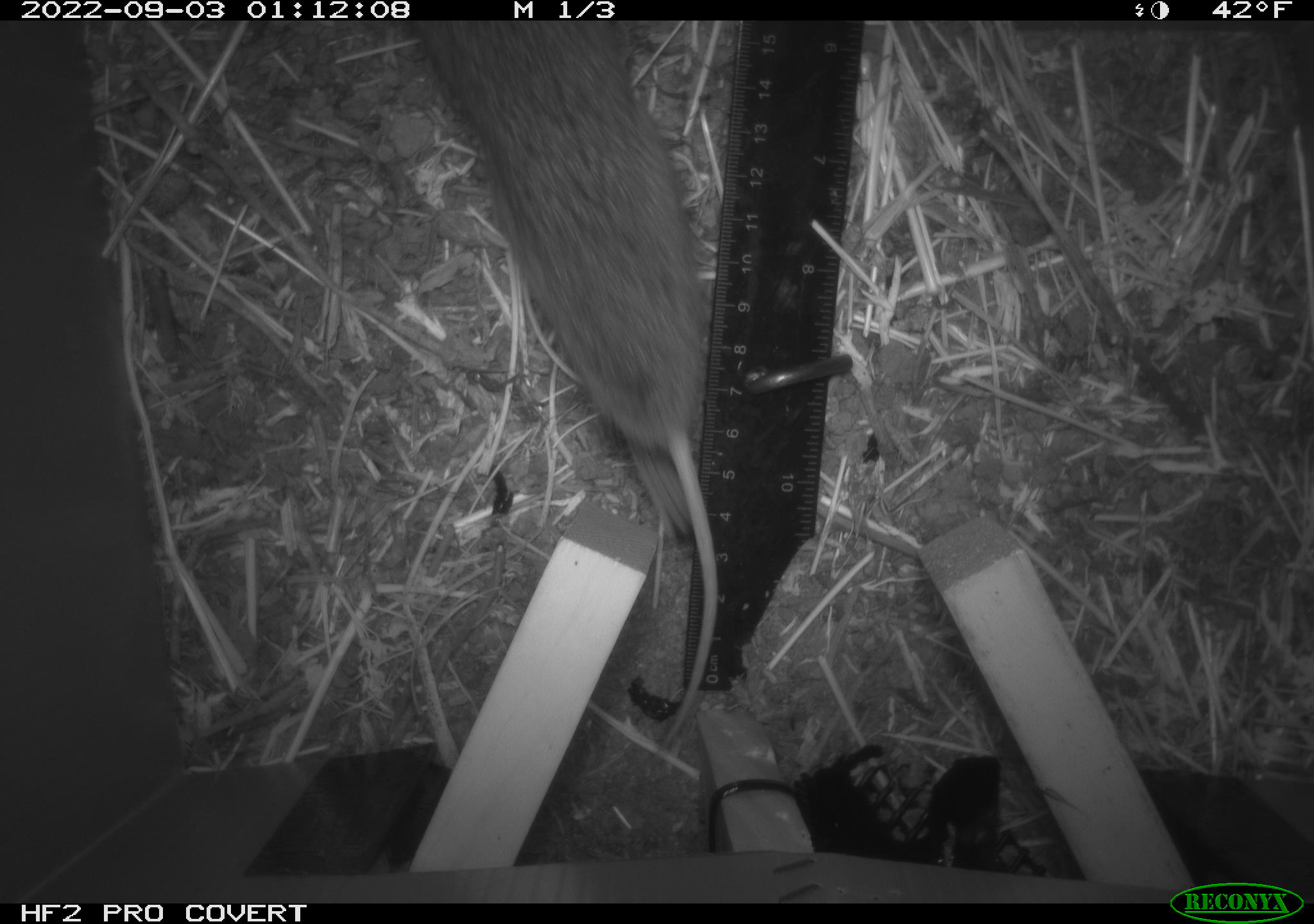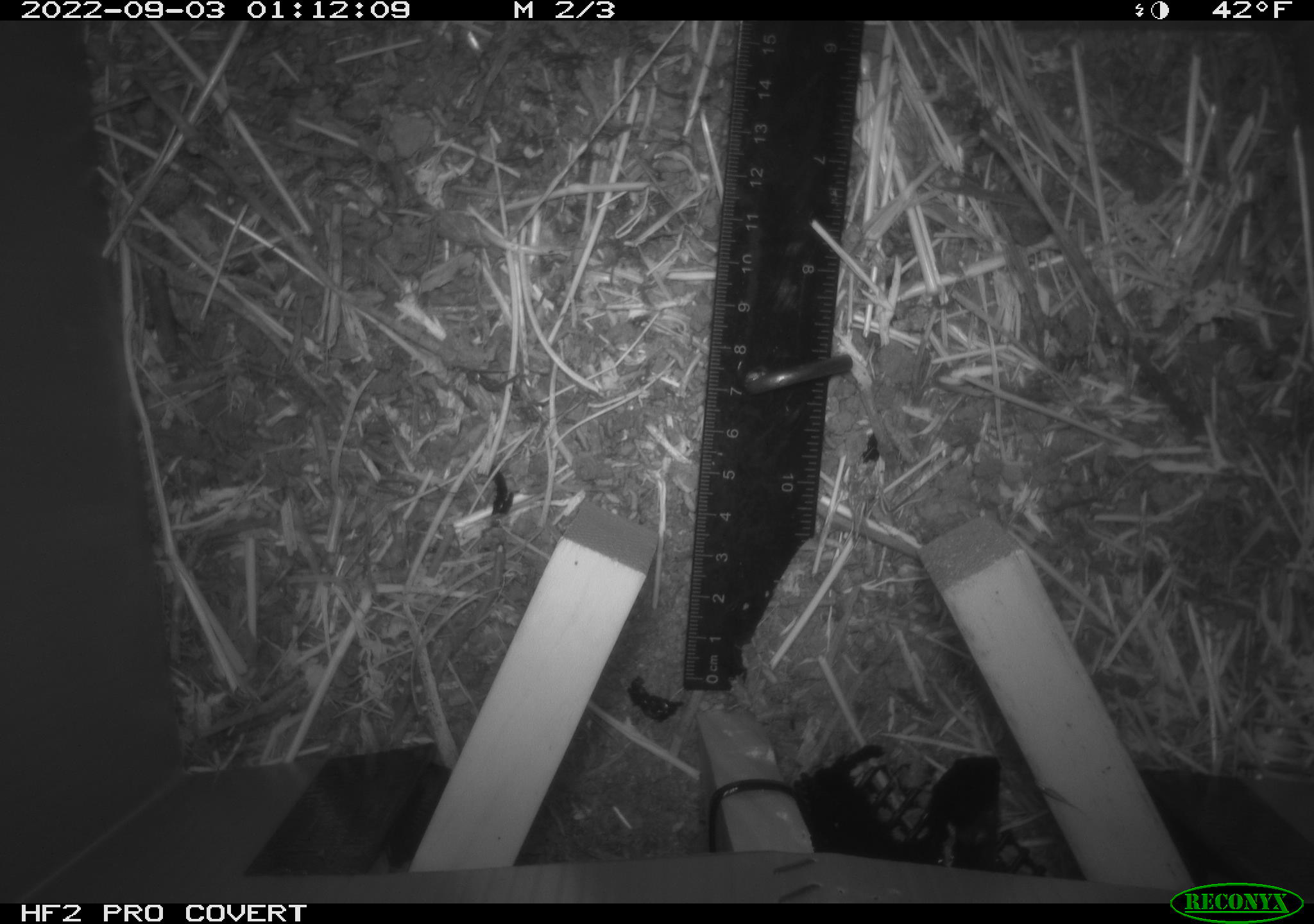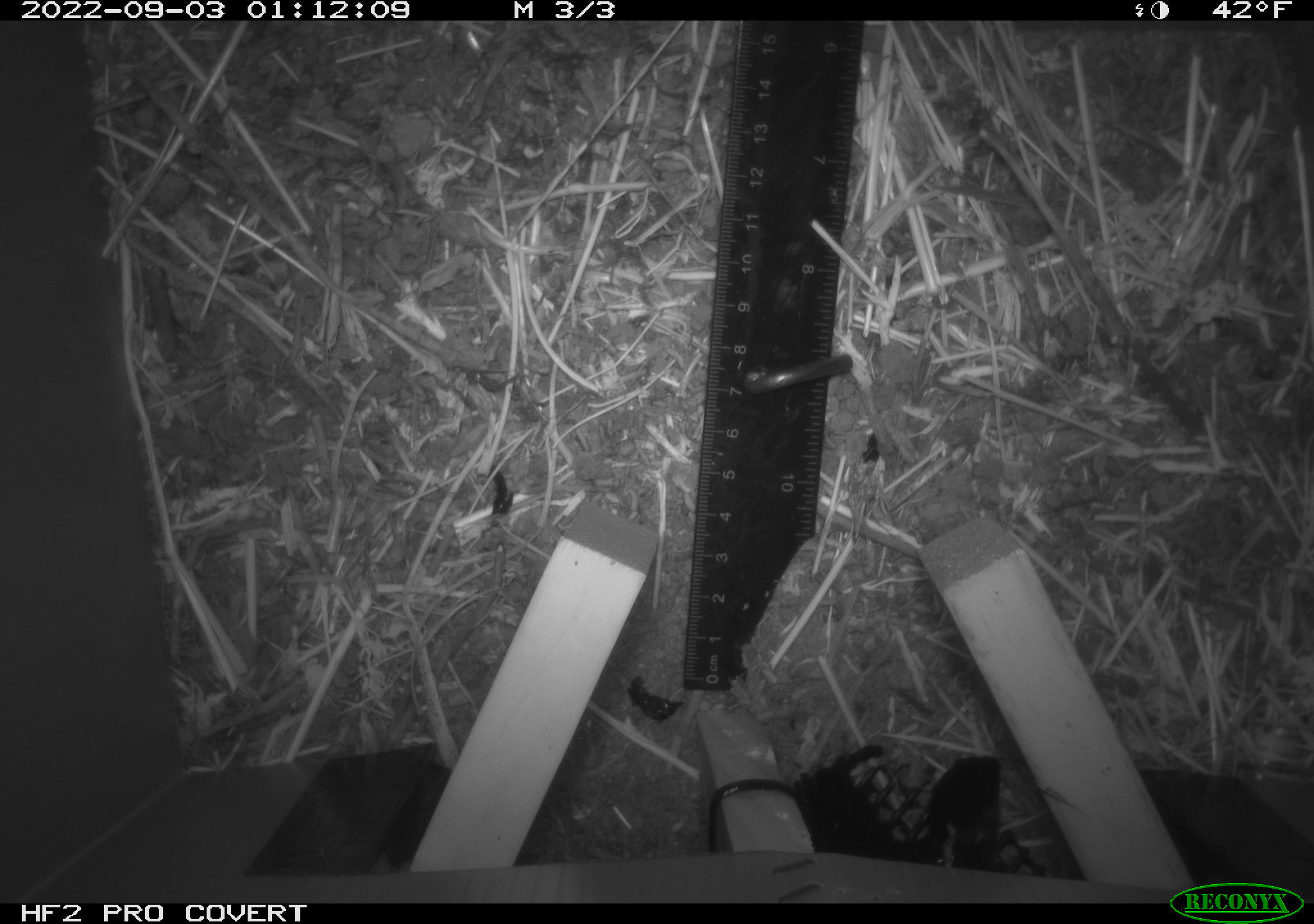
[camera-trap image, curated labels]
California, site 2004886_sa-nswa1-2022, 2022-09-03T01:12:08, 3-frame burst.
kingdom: Animalia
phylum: Chordata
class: Mammalia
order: Rodentia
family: Cricetidae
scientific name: Cricetidae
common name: hamsters, voles, lemmings, and allies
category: cricetidae family